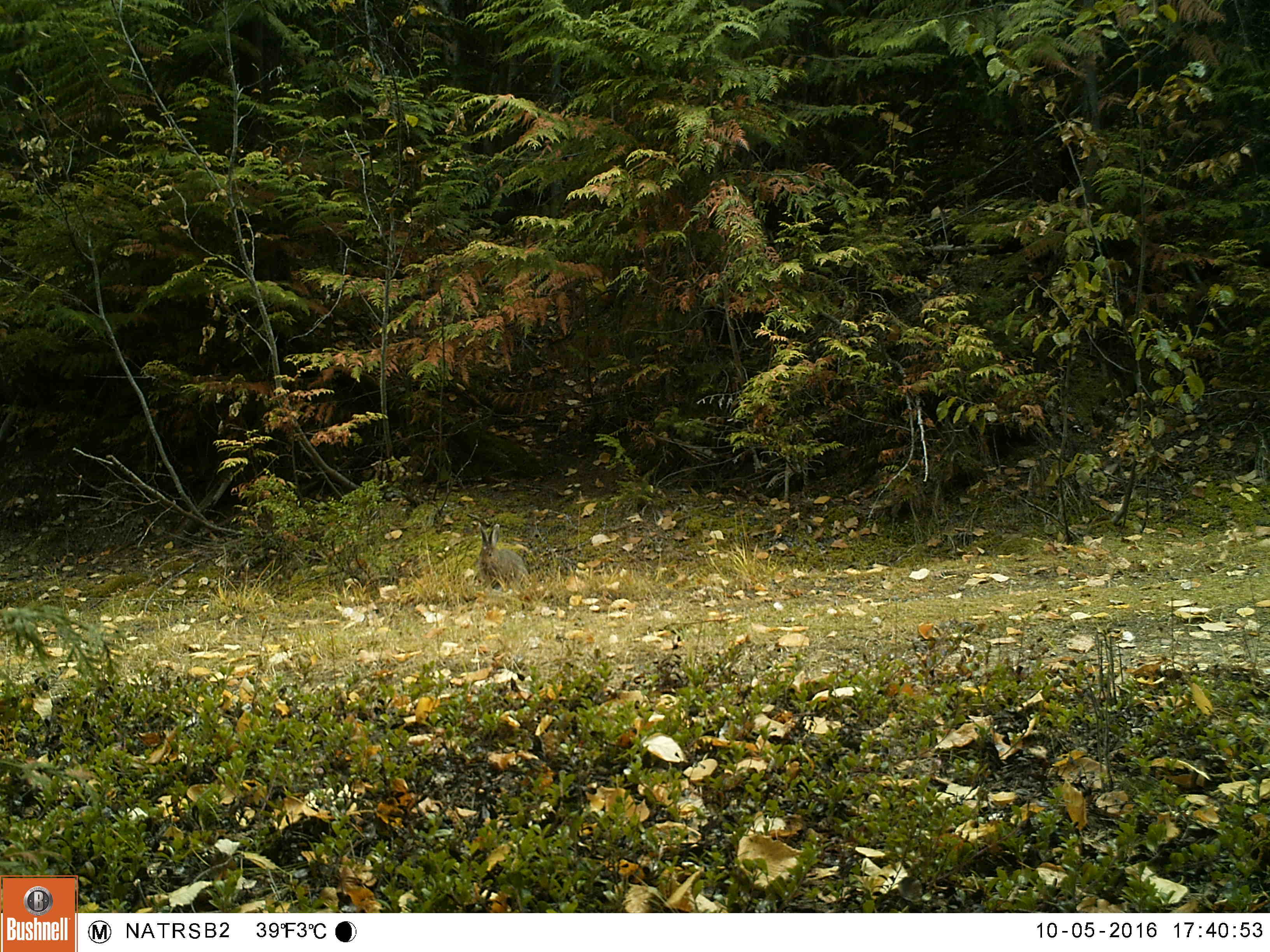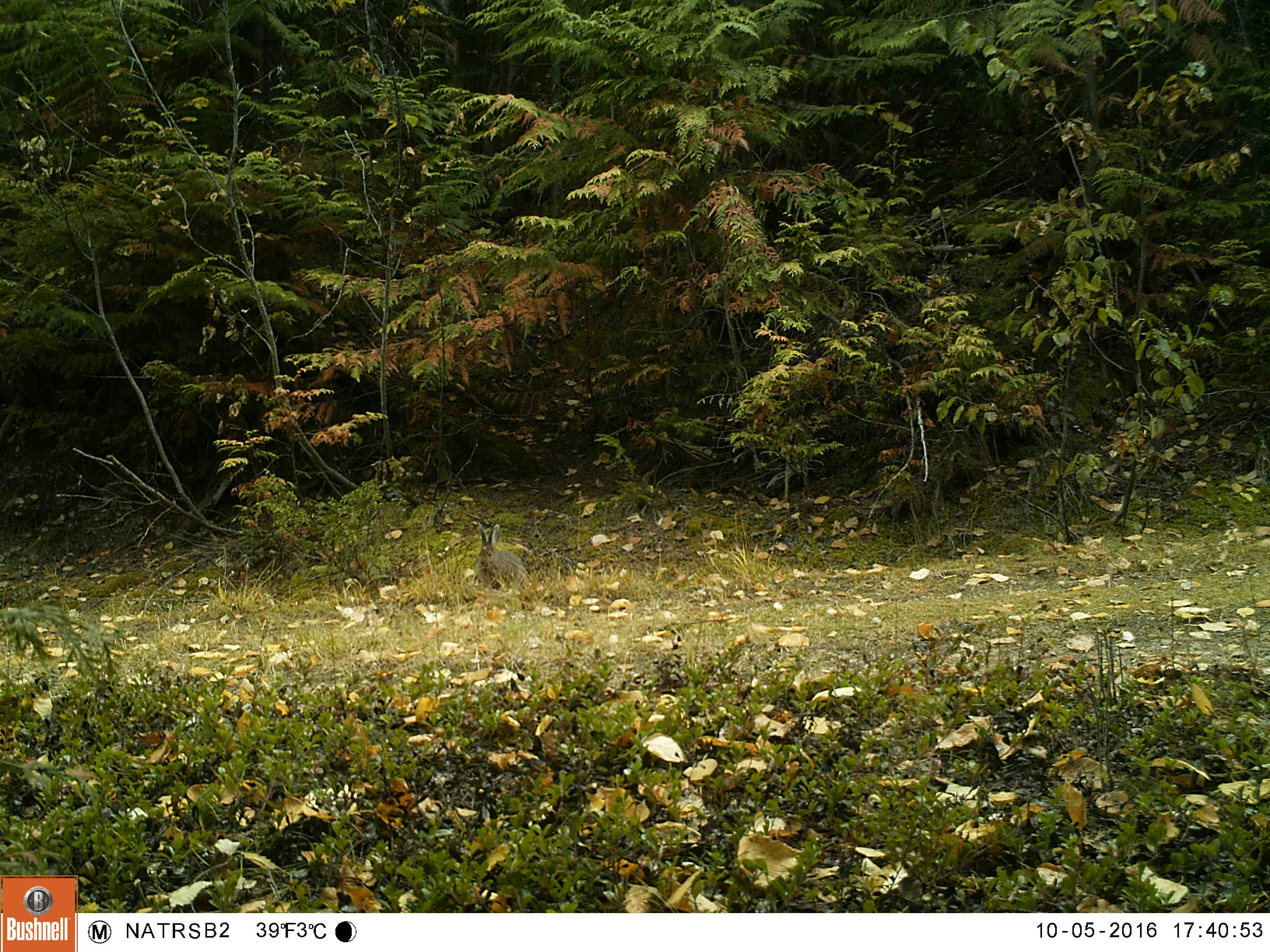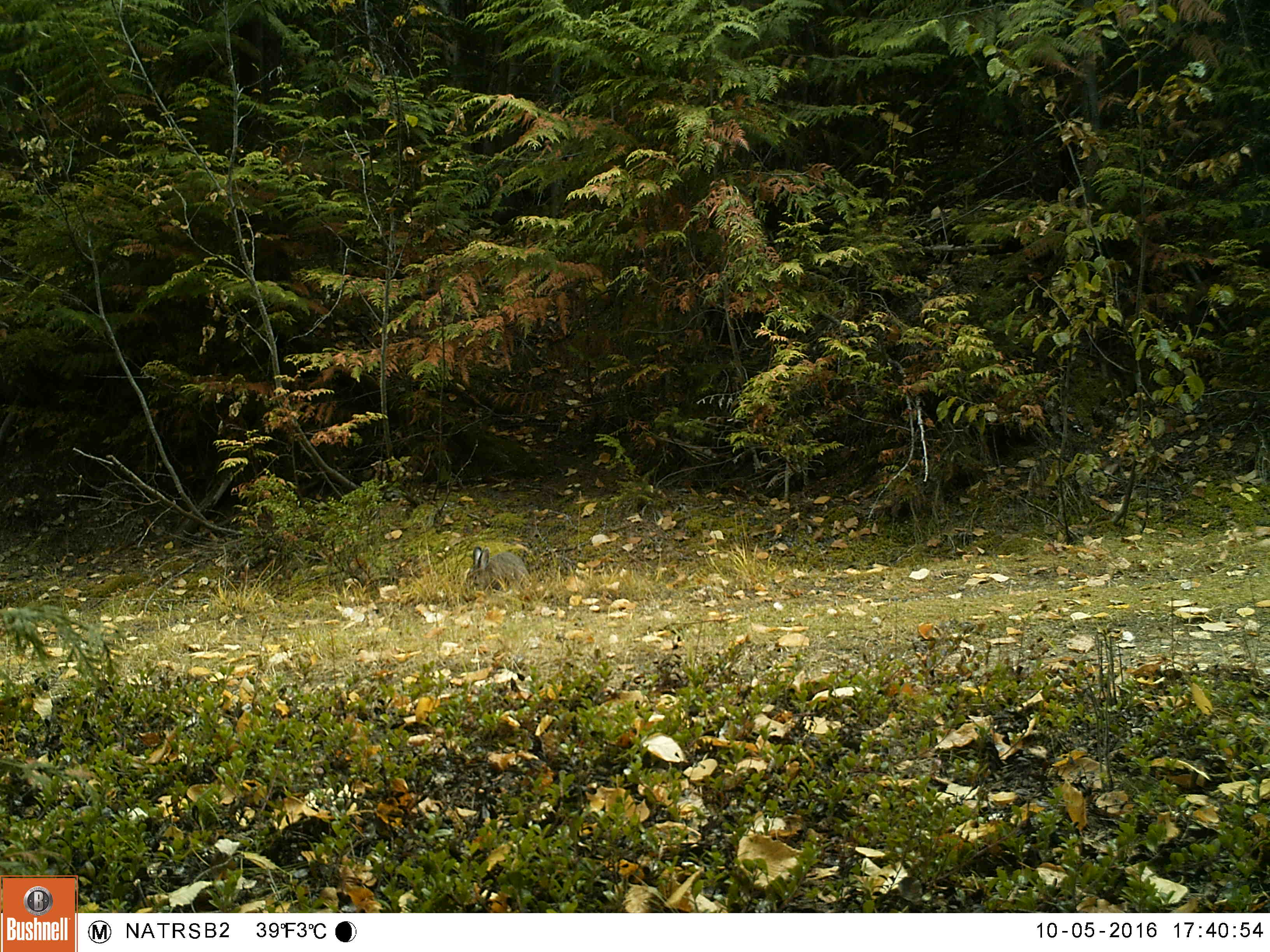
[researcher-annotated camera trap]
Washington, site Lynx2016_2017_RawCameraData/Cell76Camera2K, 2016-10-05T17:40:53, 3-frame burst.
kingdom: Animalia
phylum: Chordata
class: Mammalia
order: Lagomorpha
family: Leporidae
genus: Lepus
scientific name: Lepus americanus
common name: snowshoe hare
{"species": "Lepus americanus (snowshoe hare)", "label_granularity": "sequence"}